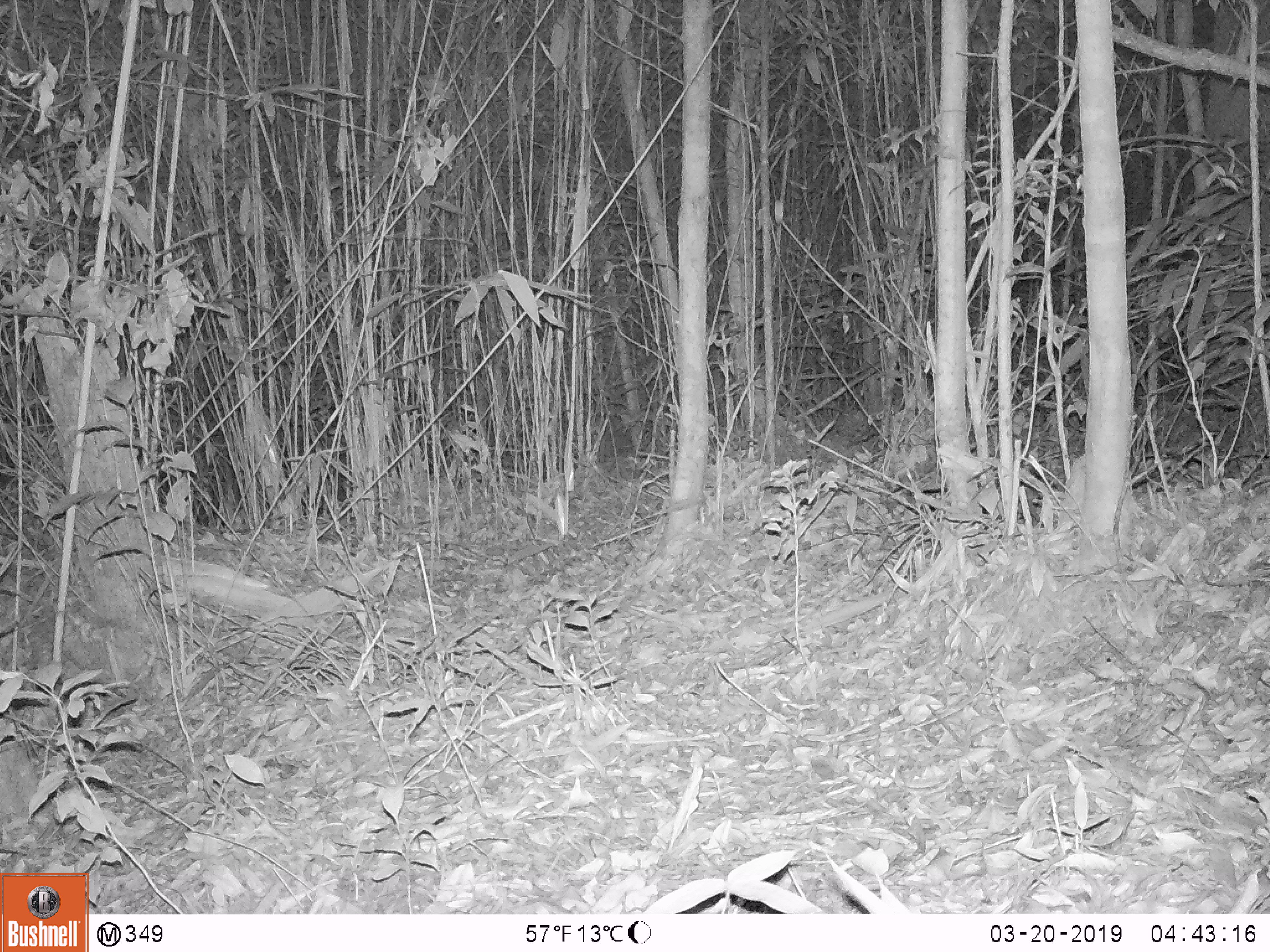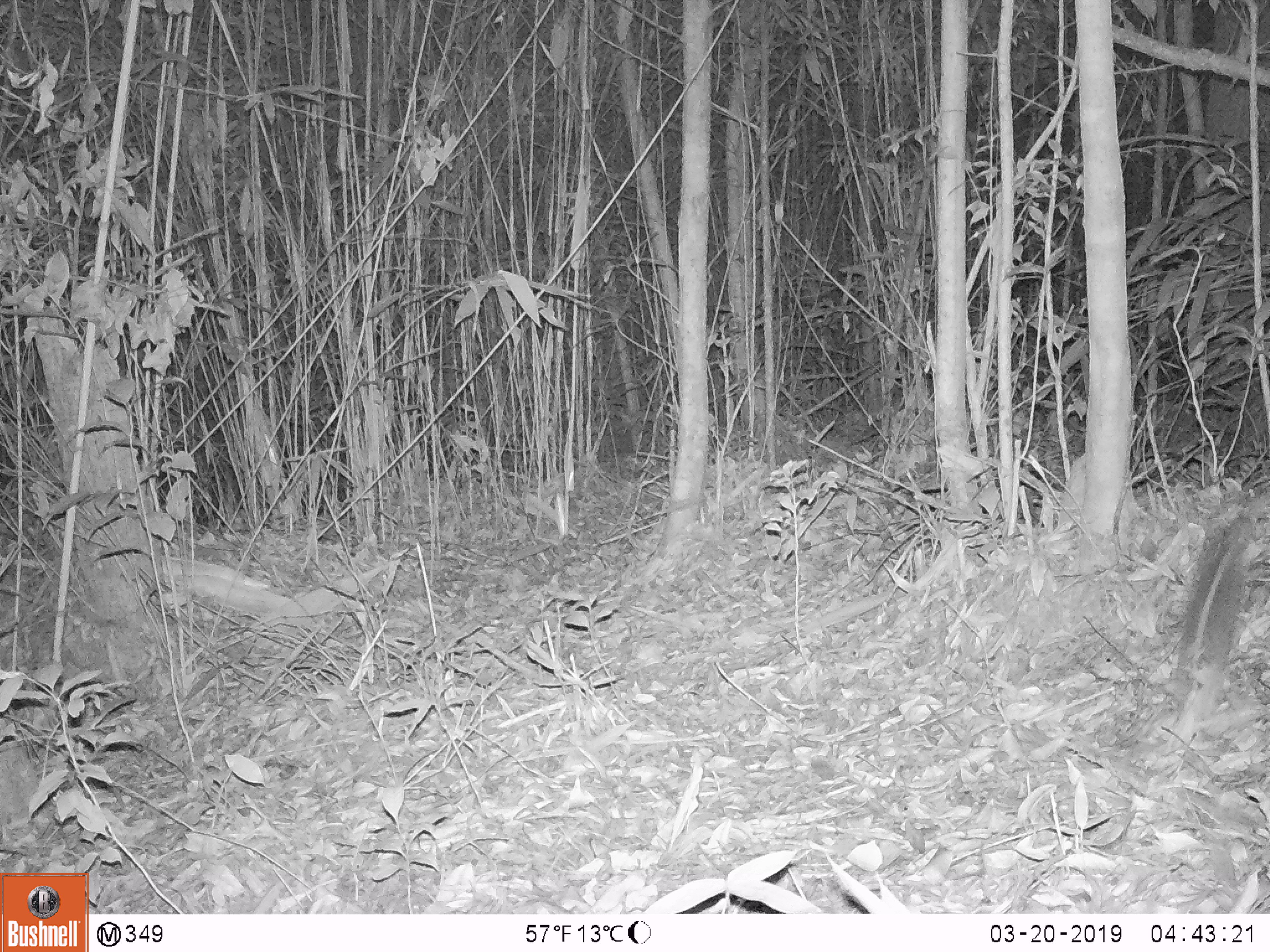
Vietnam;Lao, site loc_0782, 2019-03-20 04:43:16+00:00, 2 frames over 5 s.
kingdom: Animalia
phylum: Chordata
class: Mammalia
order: Rodentia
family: Muridae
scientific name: Muridae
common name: old-world mice and rats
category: unidentified murid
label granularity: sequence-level